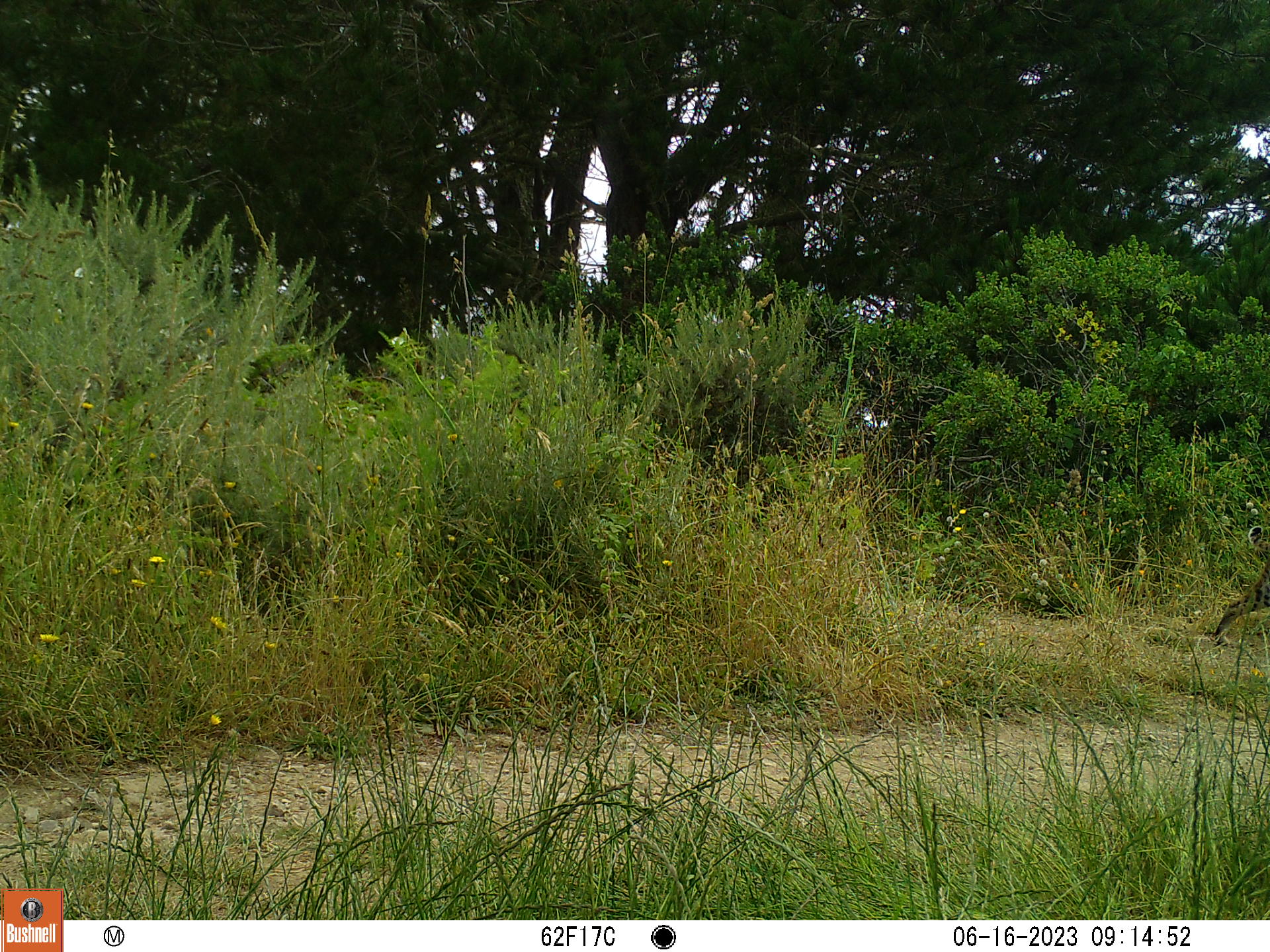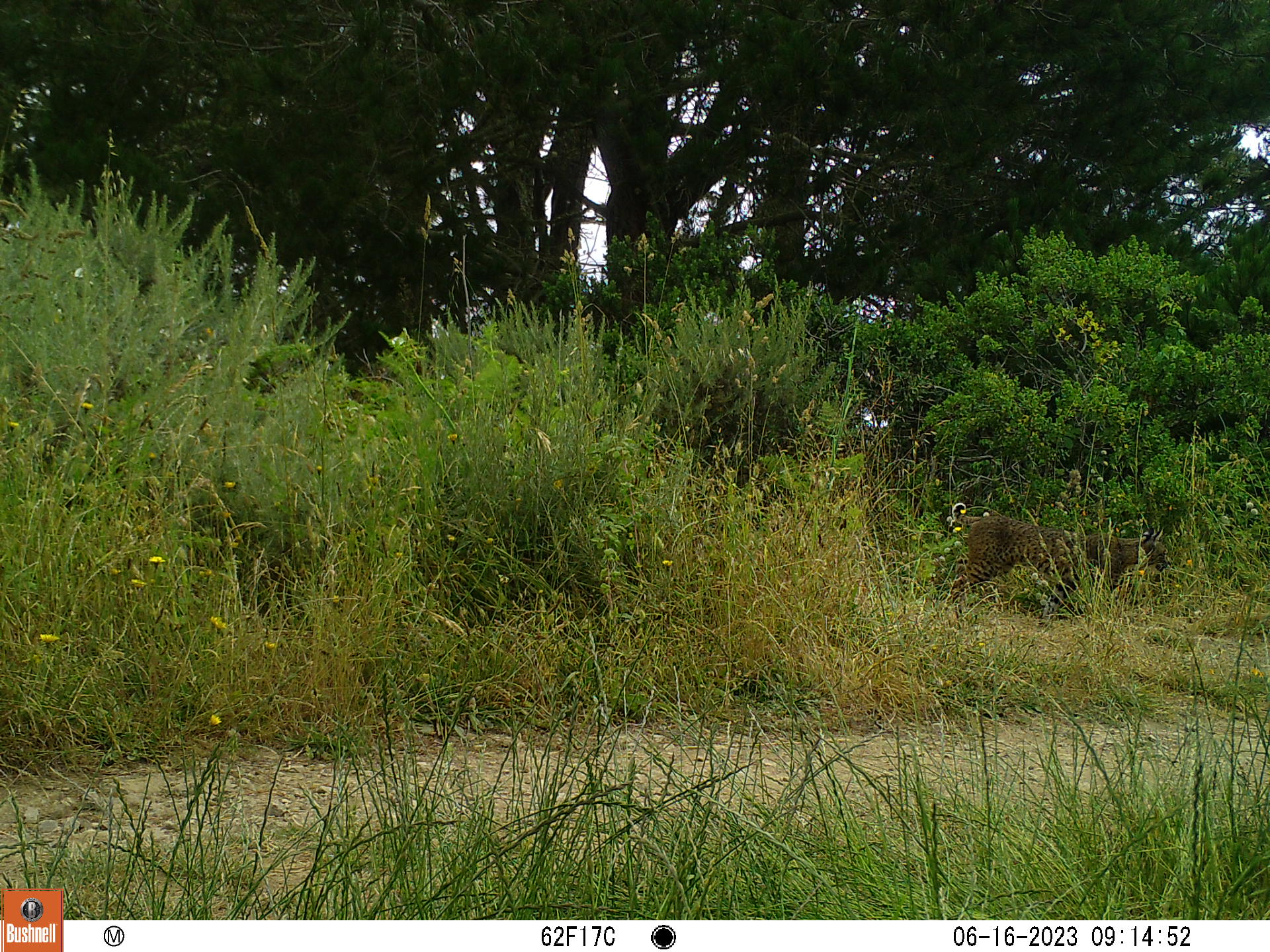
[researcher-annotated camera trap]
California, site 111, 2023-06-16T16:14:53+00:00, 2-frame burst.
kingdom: Animalia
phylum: Chordata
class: Mammalia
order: Carnivora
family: Felidae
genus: Lynx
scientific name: Lynx rufus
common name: bobcat